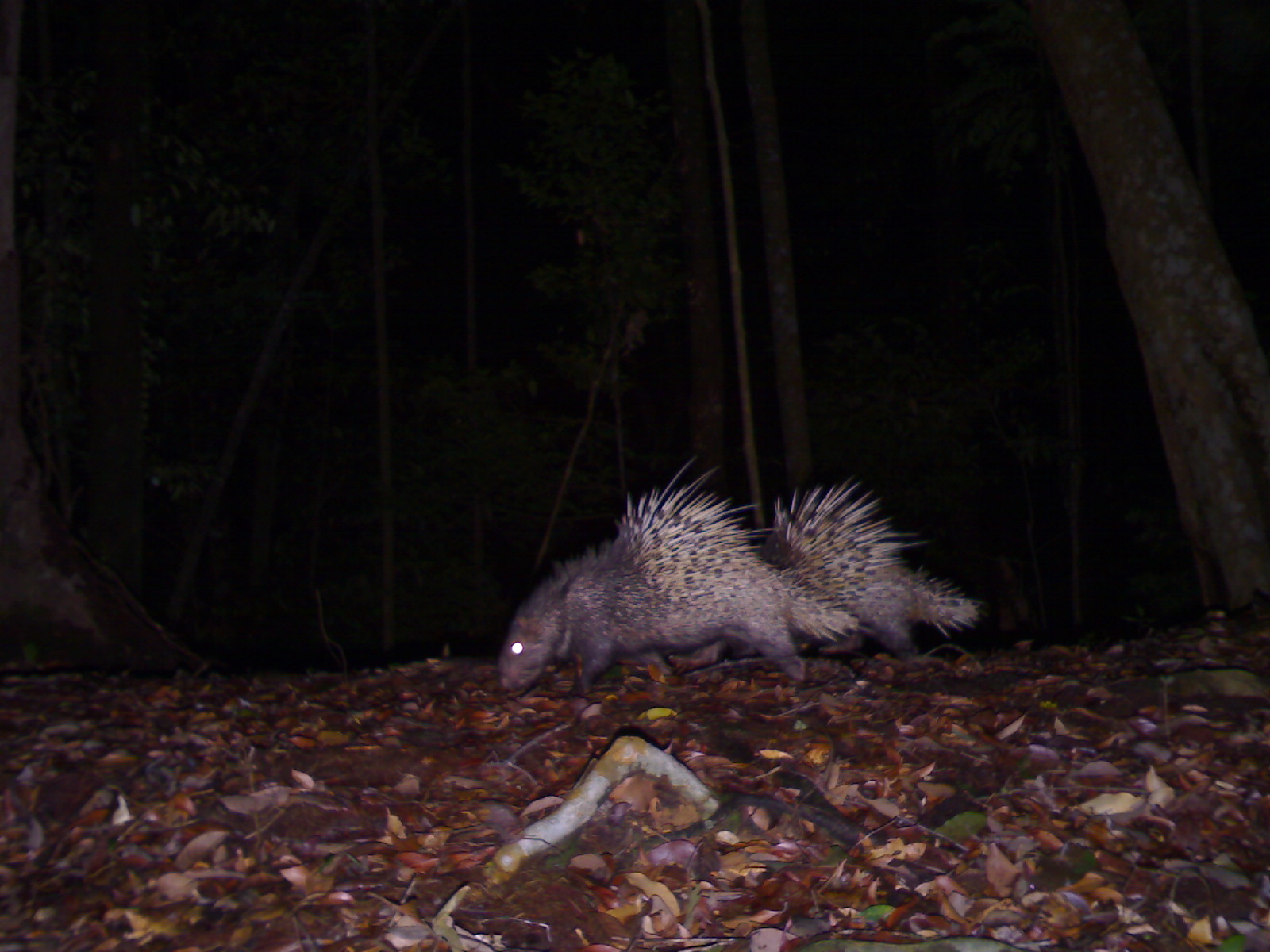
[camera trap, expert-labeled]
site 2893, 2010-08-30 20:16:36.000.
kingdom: Animalia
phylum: Chordata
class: Mammalia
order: Rodentia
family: Hystricidae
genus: Hystrix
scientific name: Hystrix brachyura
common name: east asian porcupine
Hystrix brachyura (east asian porcupine), count 2.